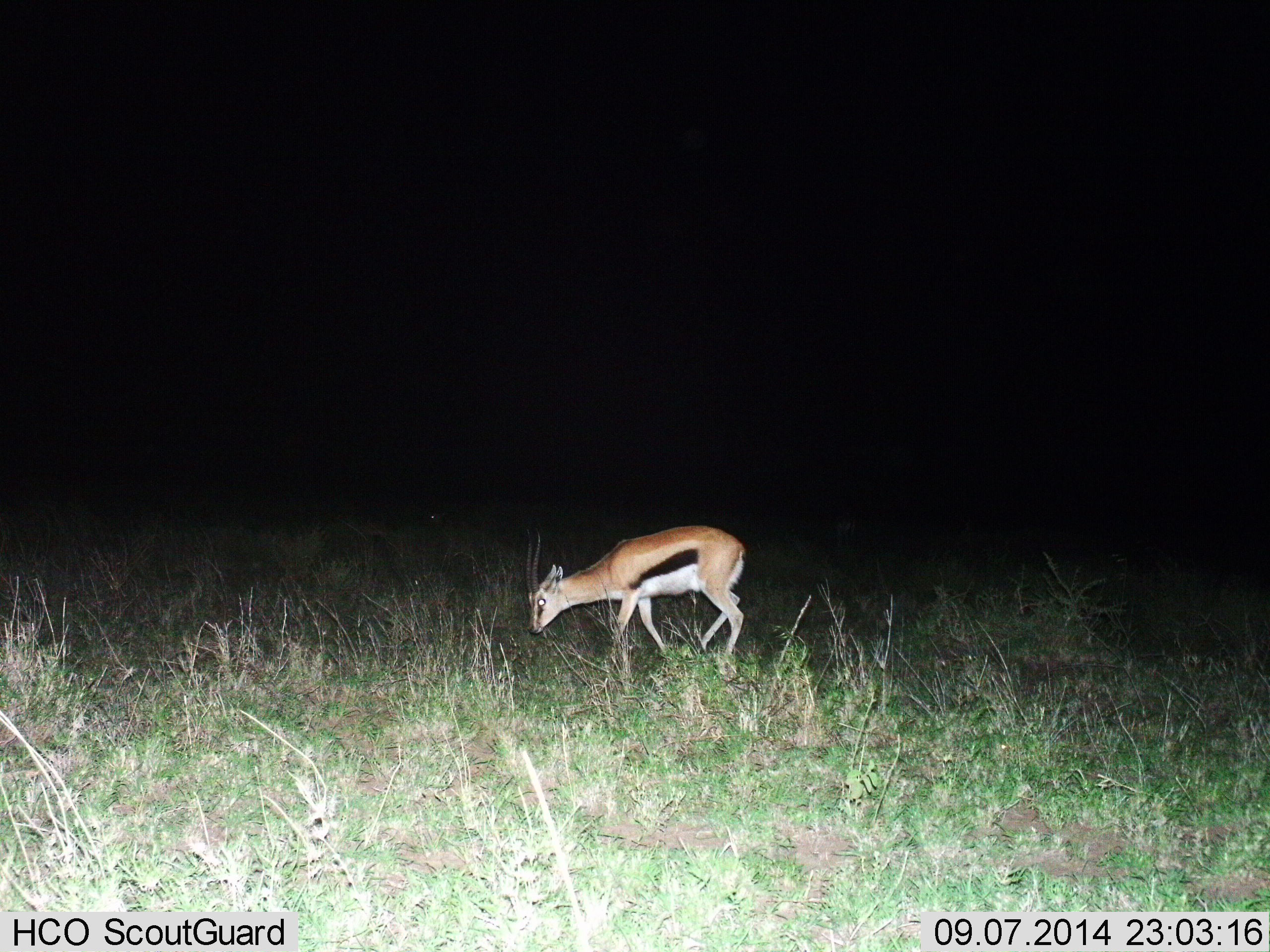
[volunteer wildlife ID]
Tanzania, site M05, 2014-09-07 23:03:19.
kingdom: Animalia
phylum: Chordata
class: Mammalia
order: Artiodactyla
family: Bovidae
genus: Eudorcas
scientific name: Eudorcas thomsonii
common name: thomson's gazelle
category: gazellethomsons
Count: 1.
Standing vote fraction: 0%.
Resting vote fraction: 0%.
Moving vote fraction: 30%.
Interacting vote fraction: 0%.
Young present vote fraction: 10%.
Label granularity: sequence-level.